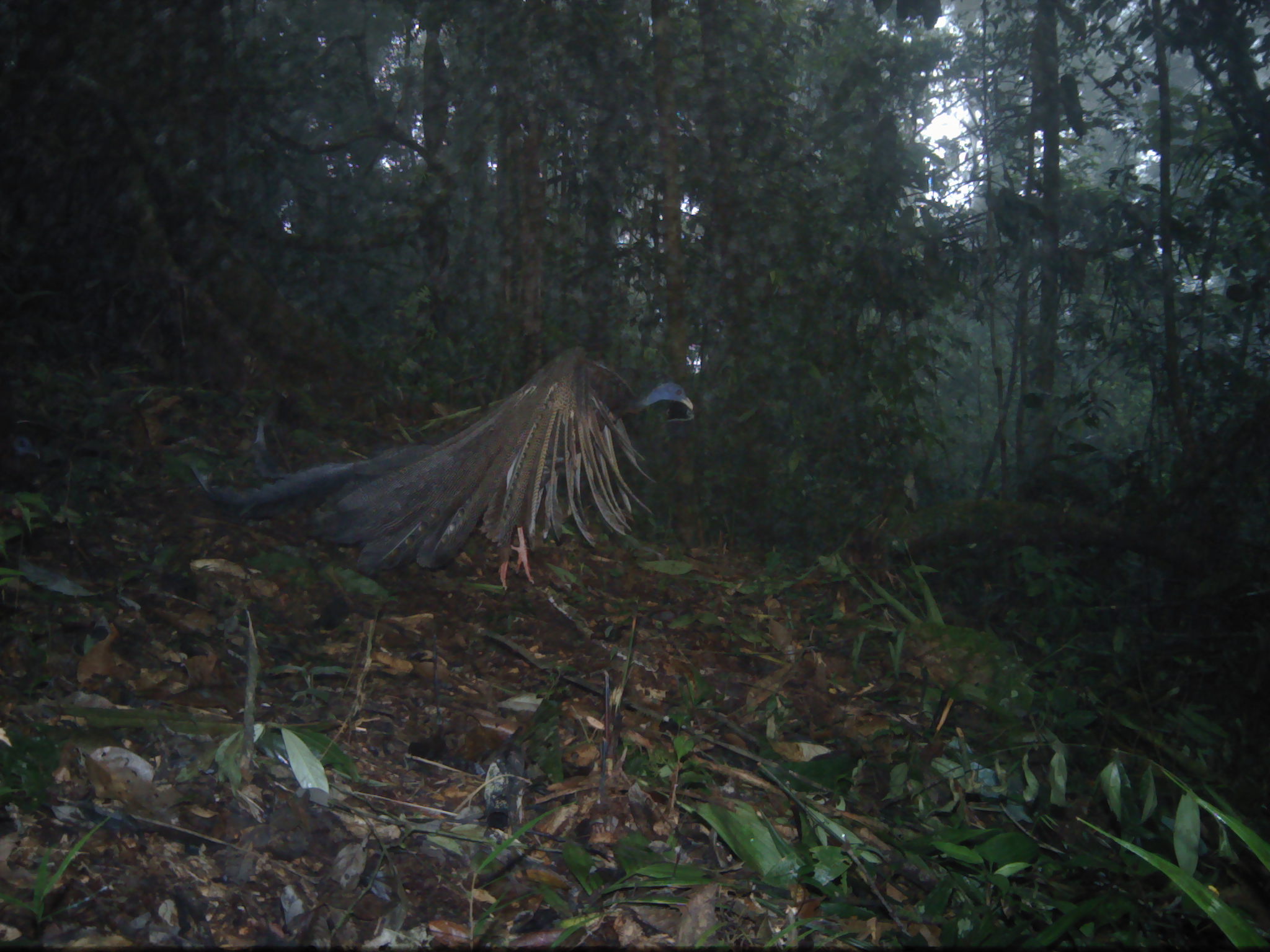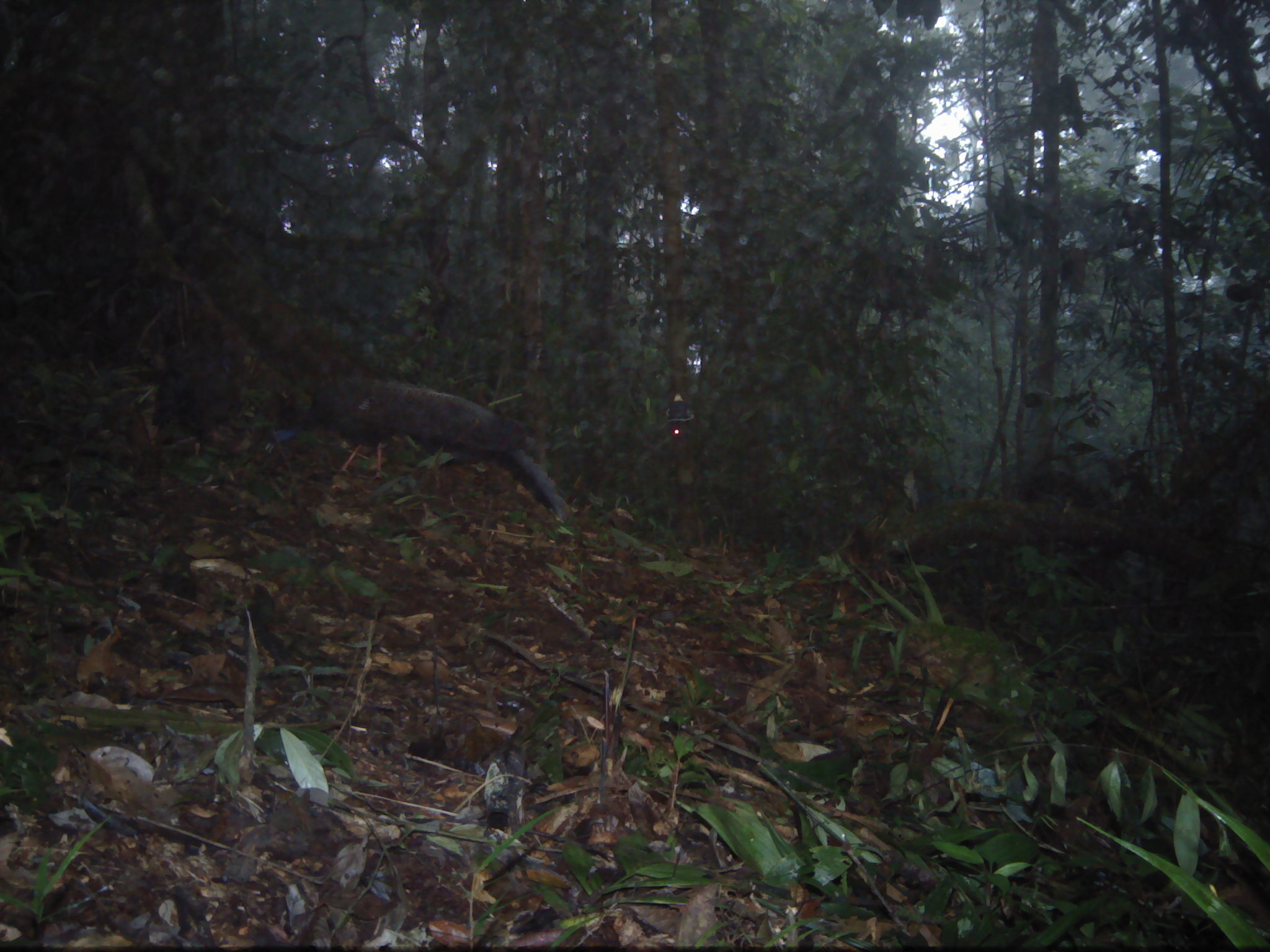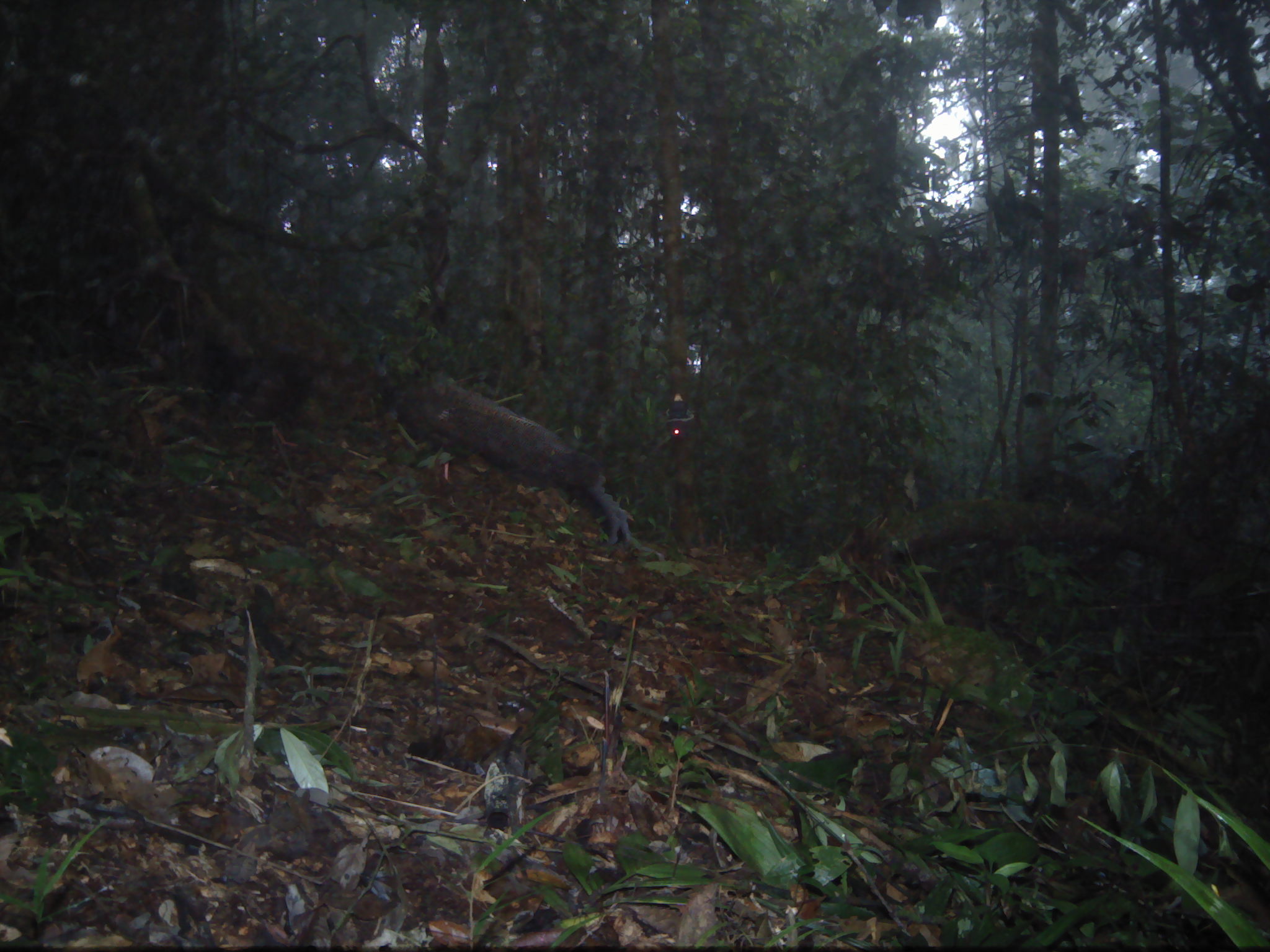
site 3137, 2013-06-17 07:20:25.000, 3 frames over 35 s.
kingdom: Animalia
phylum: Chordata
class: Aves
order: Galliformes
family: Phasianidae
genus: Argusianus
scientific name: Argusianus argus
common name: great argus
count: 1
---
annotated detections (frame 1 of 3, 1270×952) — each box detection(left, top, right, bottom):
argusianus argus: detection(186, 345, 696, 592)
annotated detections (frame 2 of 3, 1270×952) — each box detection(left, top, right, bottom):
argusianus argus: detection(263, 376, 565, 522); detection(149, 306, 249, 457)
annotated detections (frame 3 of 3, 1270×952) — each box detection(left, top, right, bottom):
argusianus argus: detection(373, 351, 634, 546); detection(198, 333, 328, 449)